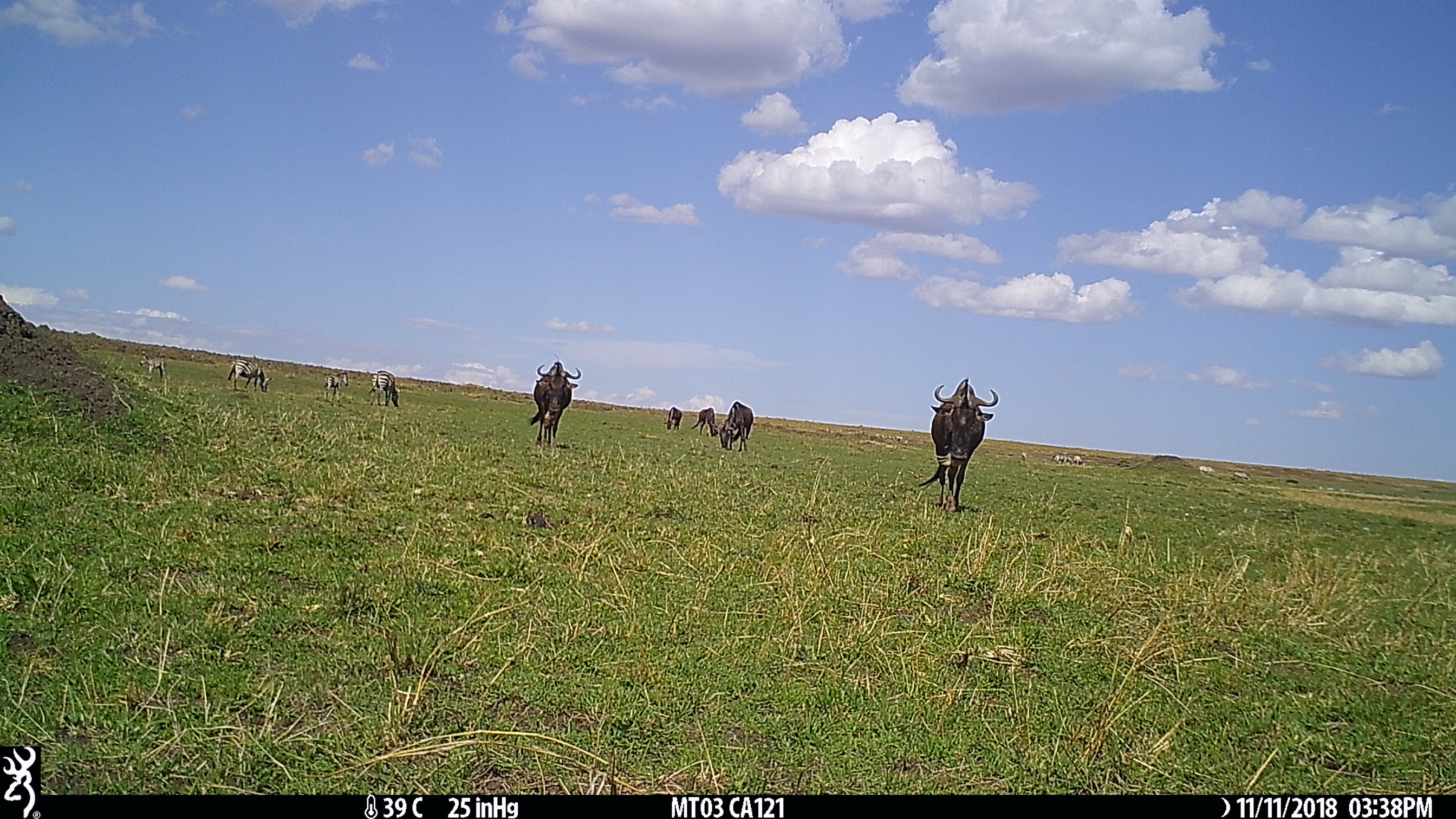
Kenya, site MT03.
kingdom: Animalia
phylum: Chordata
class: Mammalia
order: Artiodactyla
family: Bovidae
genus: Connochaetes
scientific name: Connochaetes taurinus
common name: blue wildebeest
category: wildebeest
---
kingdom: Animalia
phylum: Chordata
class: Mammalia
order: Perissodactyla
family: Equidae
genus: Equus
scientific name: Equus quagga burchellii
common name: burchell's zebra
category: zebra